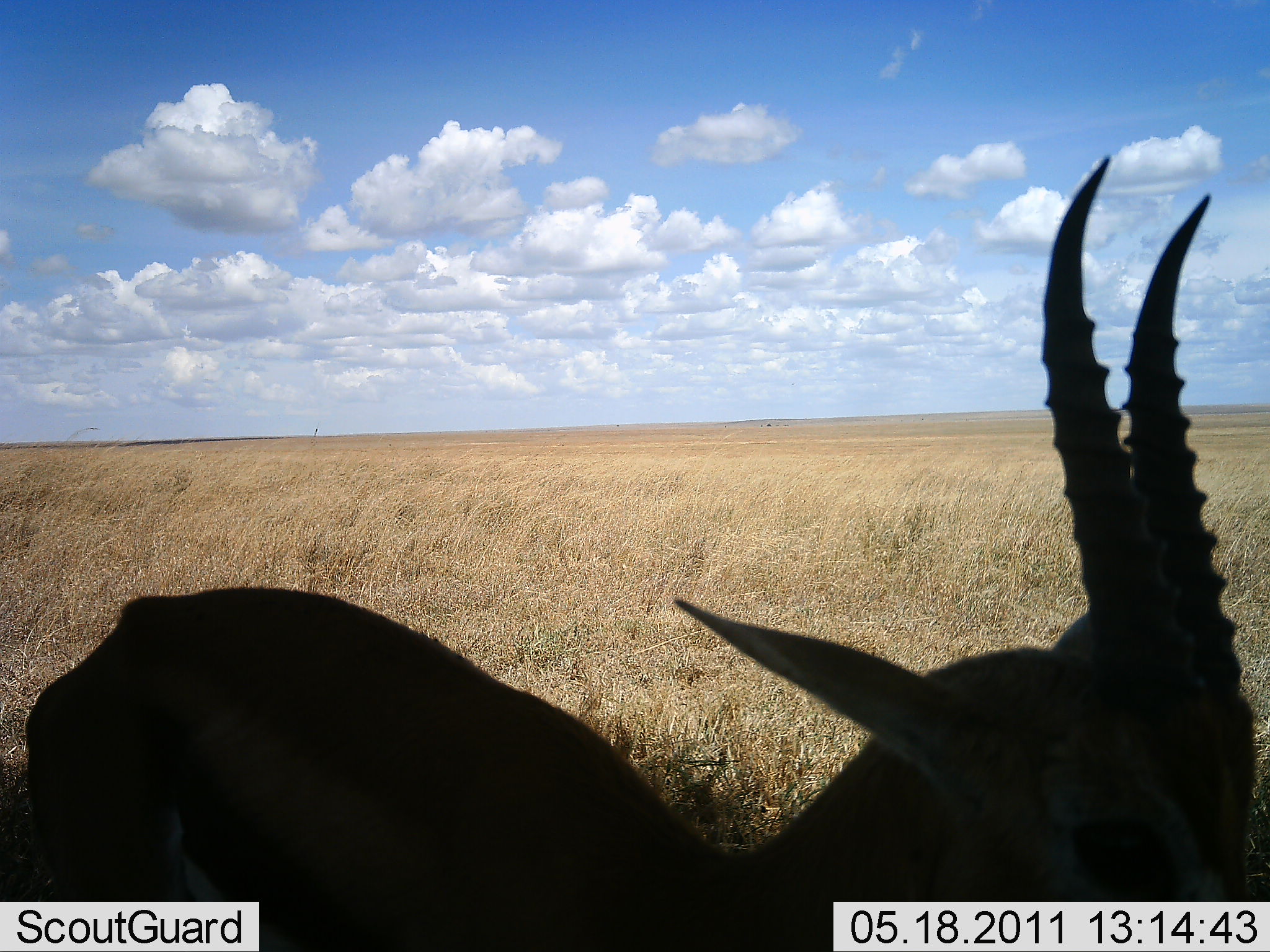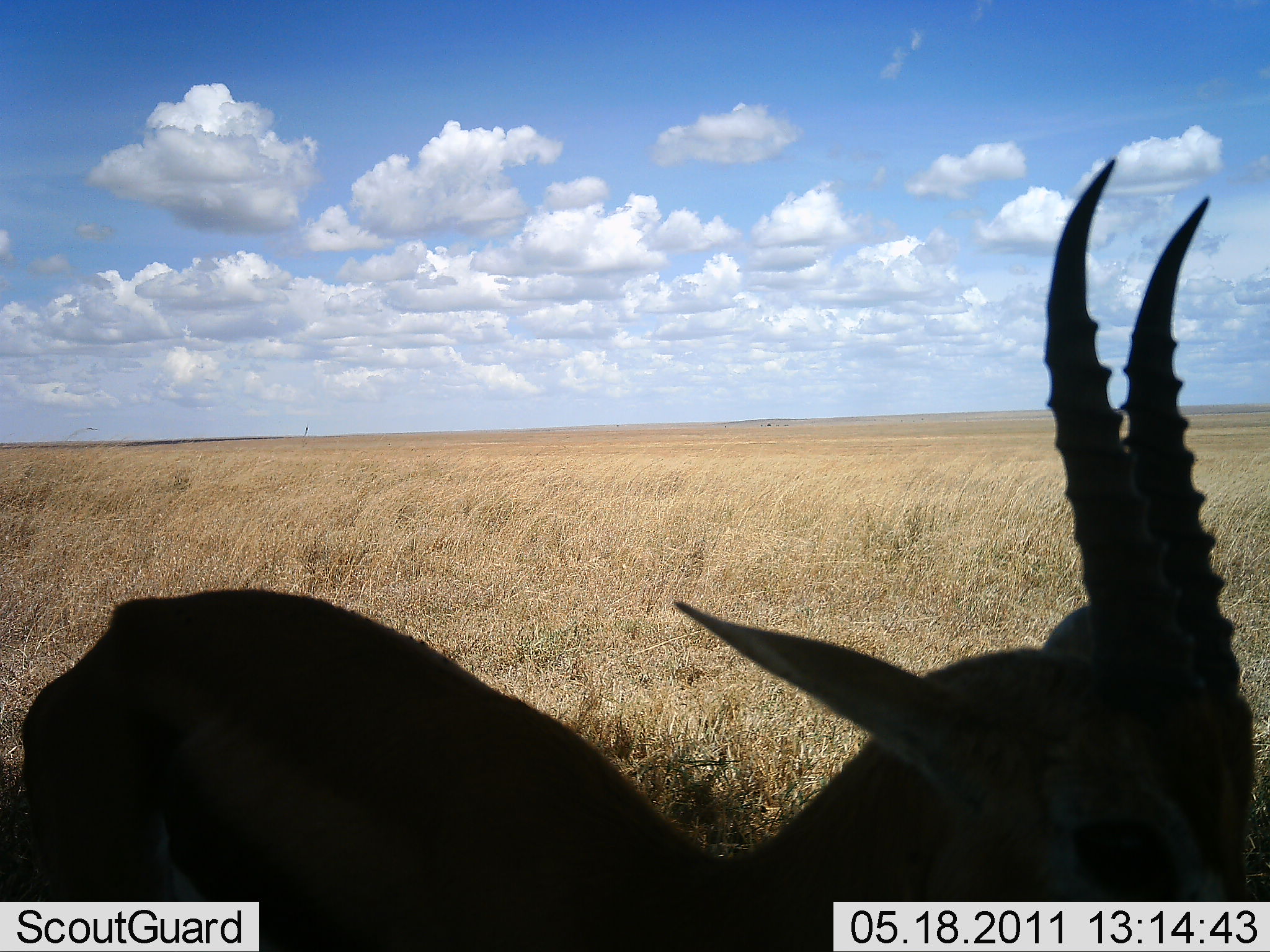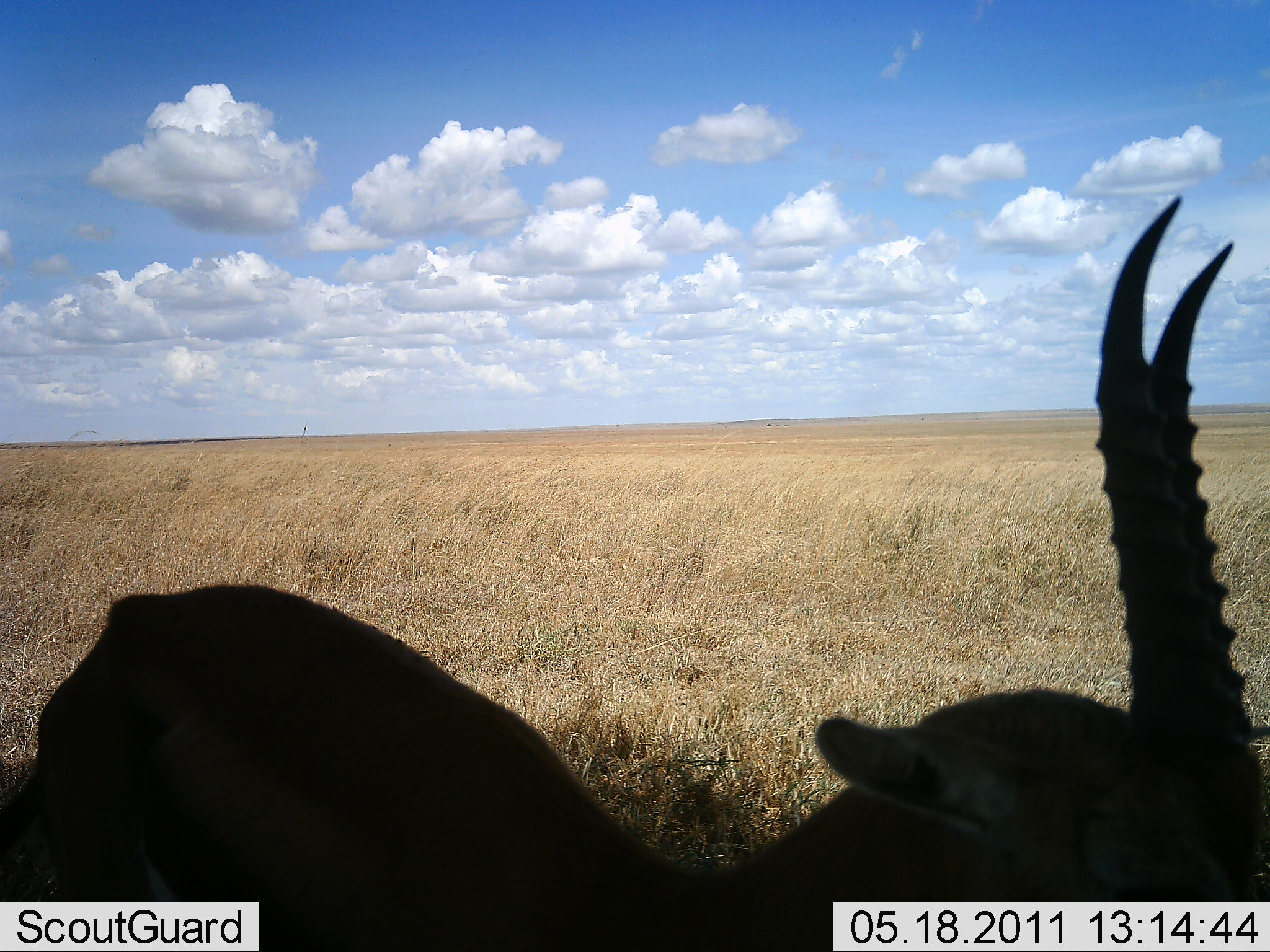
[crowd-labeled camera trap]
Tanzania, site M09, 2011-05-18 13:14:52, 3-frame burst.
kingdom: Animalia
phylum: Chordata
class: Mammalia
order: Artiodactyla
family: Bovidae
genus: Eudorcas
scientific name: Eudorcas thomsonii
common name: thomson's gazelle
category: gazellethomsons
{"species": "gazellethomsons (thomson's gazelle) (Eudorcas thomsonii)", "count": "1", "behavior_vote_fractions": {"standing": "86%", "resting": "7%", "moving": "0%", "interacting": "0%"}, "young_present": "0%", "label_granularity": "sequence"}